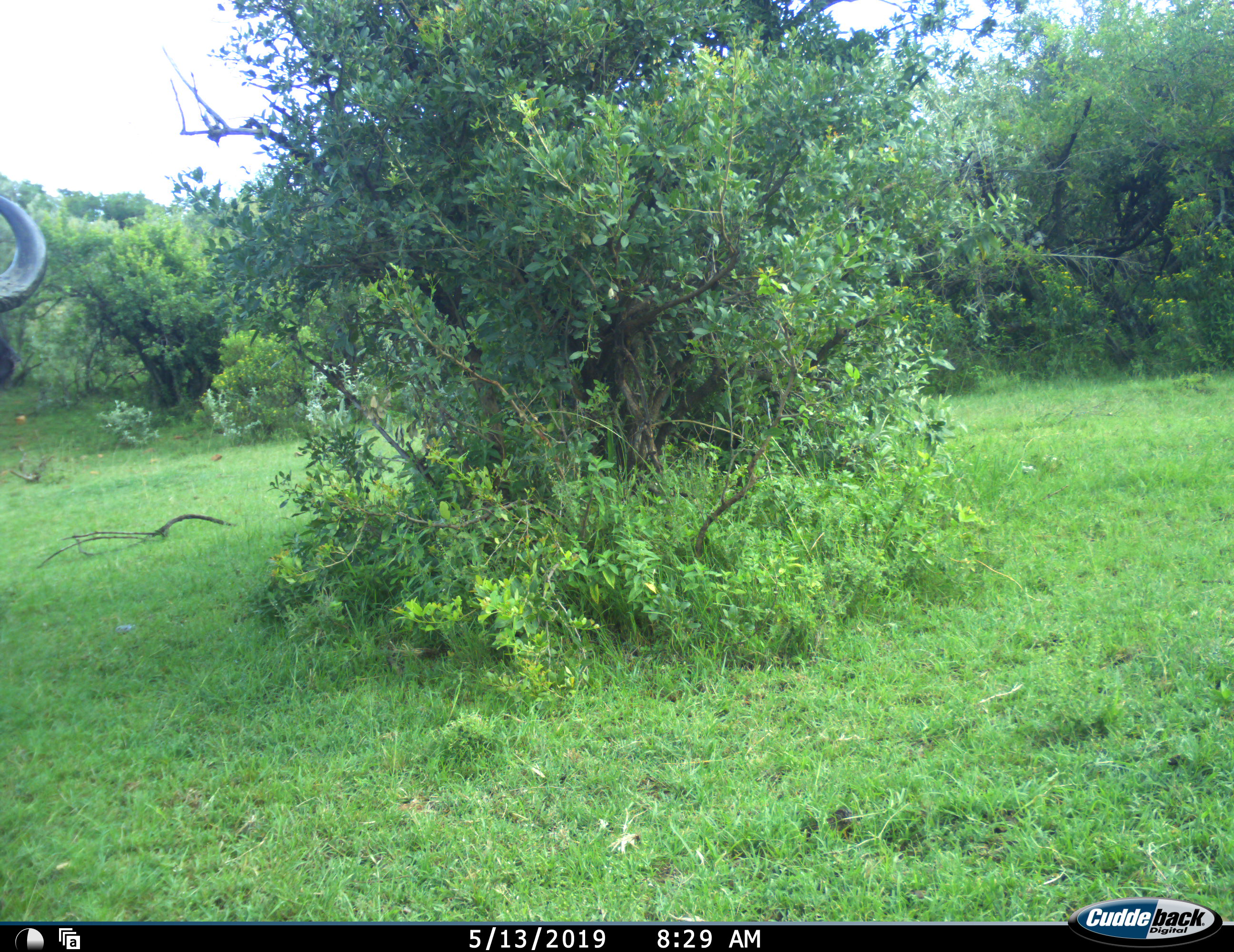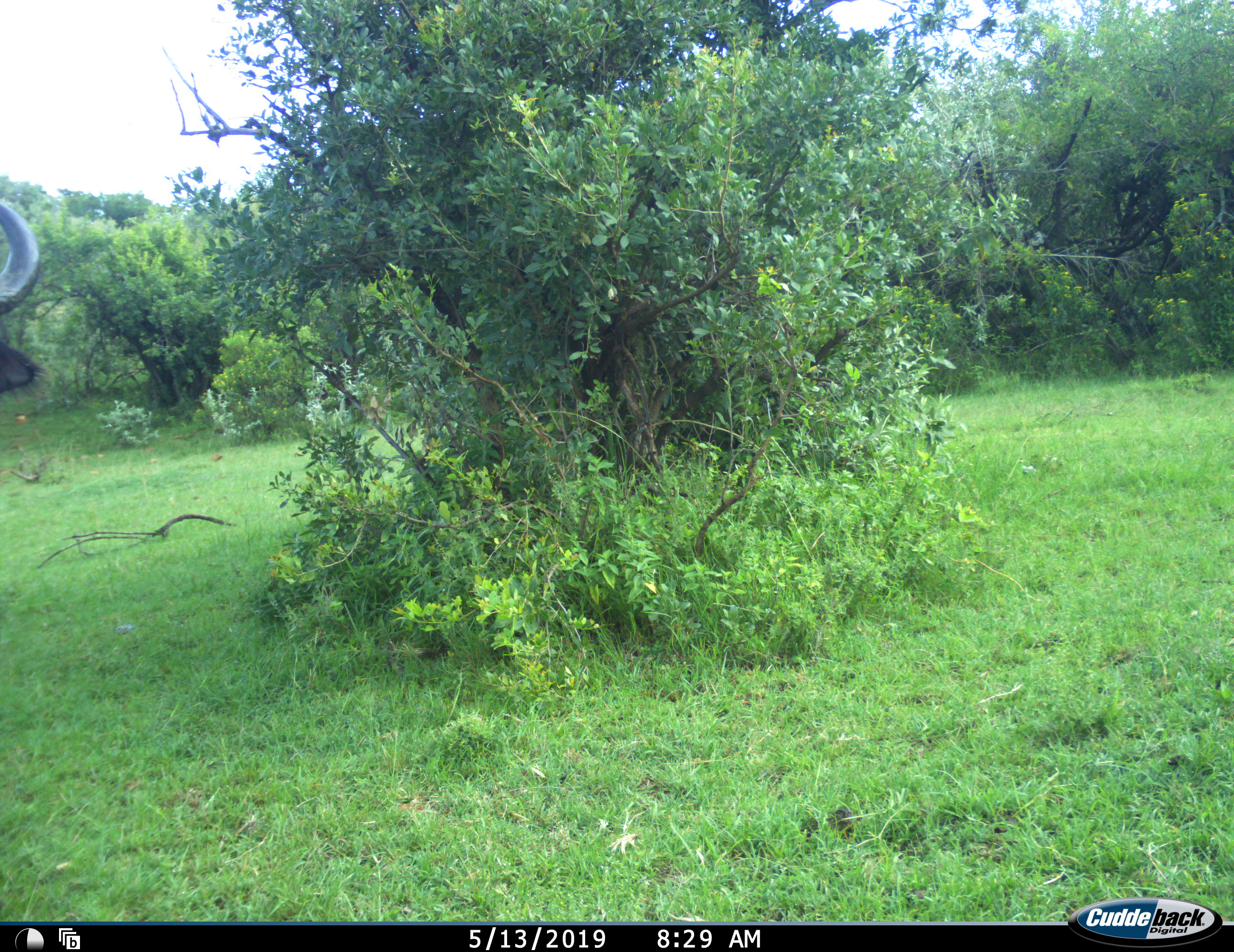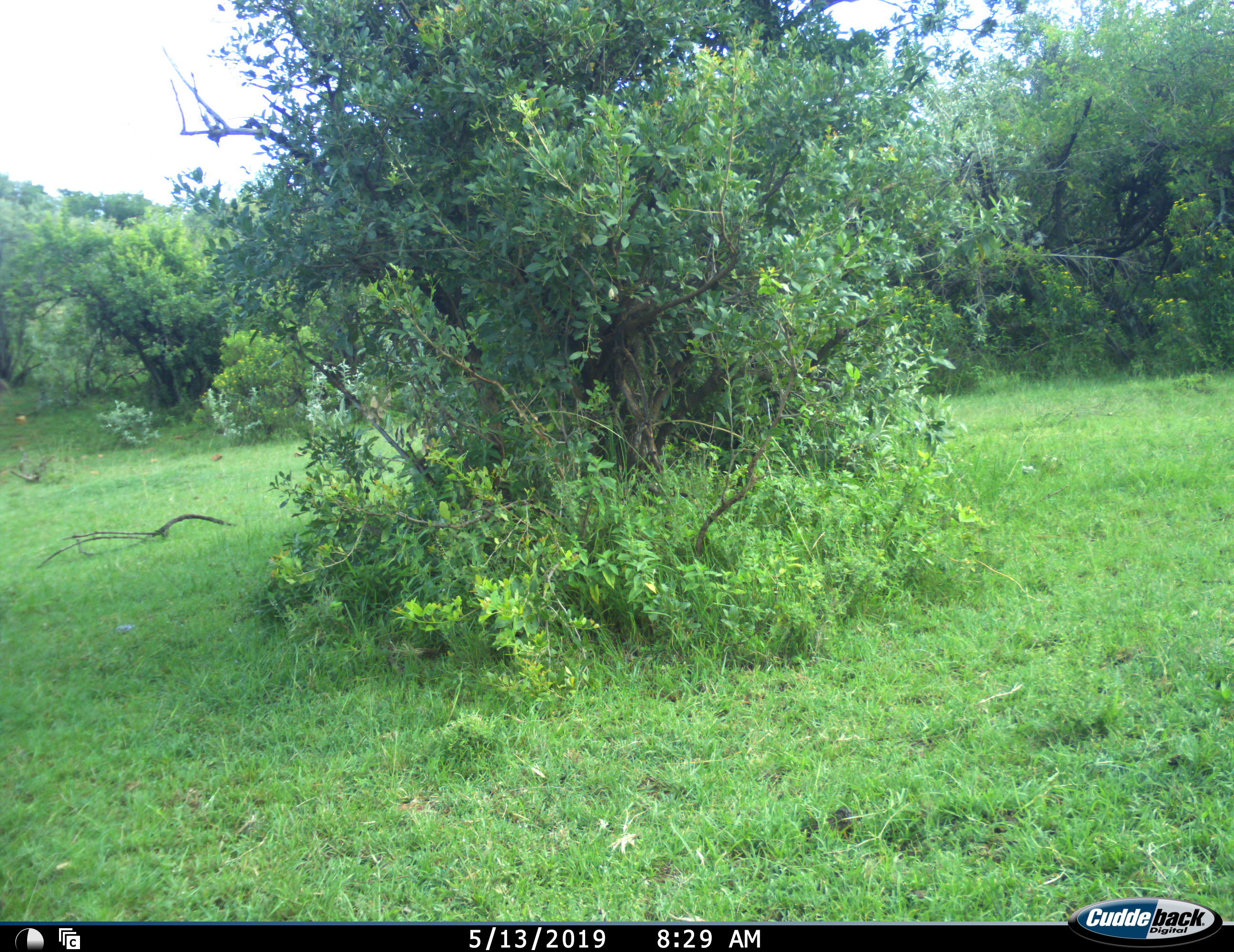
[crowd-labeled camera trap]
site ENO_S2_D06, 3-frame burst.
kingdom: Animalia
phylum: Chordata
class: Mammalia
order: Artiodactyla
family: Bovidae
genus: Syncerus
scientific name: Syncerus caffer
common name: african buffalo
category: buffalo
Buffalo (african buffalo) (Syncerus caffer), count 1. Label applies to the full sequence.